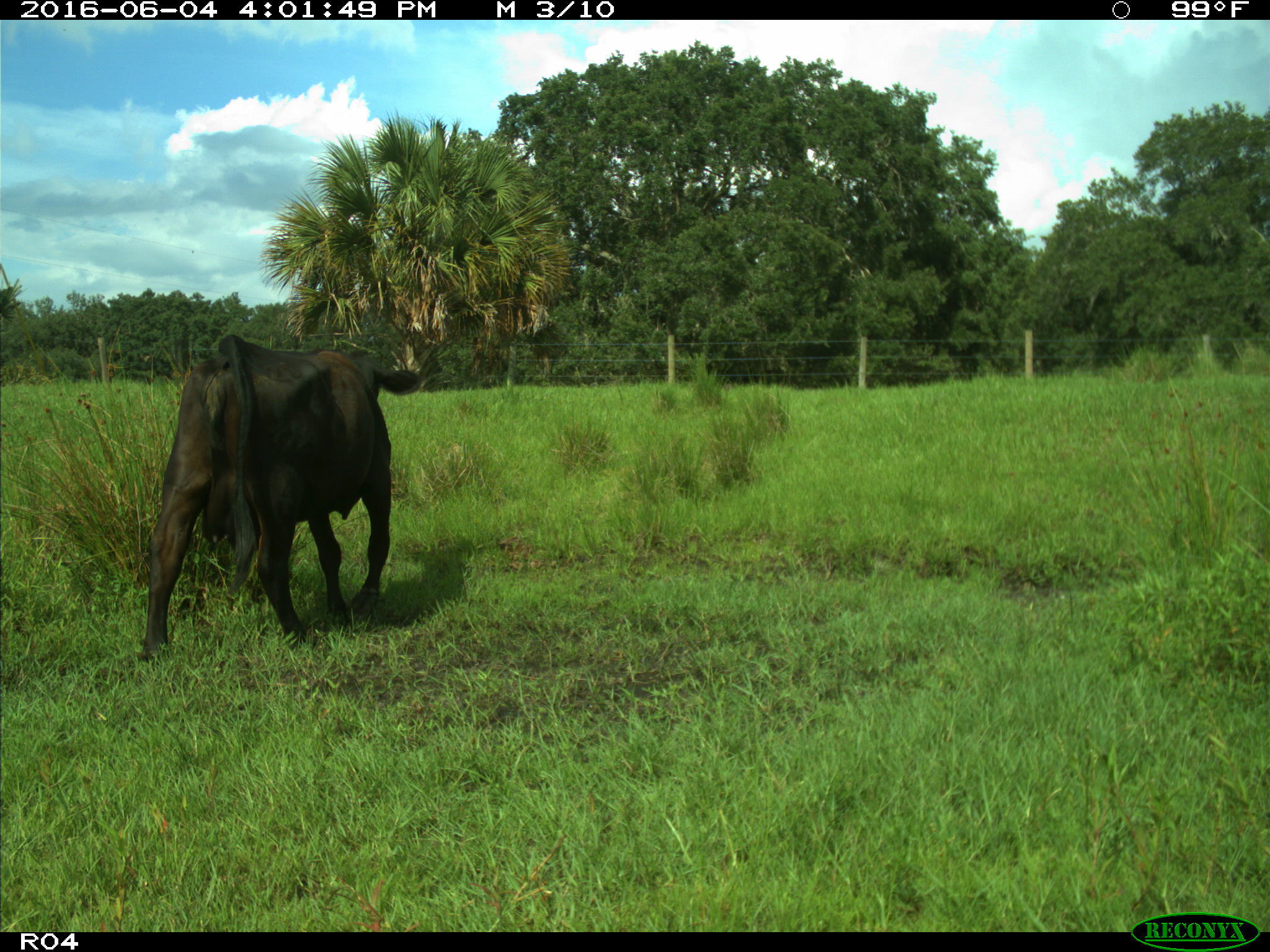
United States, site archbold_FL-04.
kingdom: Animalia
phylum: Chordata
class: Mammalia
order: Artiodactyla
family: Bovidae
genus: Bos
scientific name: Bos taurus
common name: domestic cow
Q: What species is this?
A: Bos taurus (domestic cow).